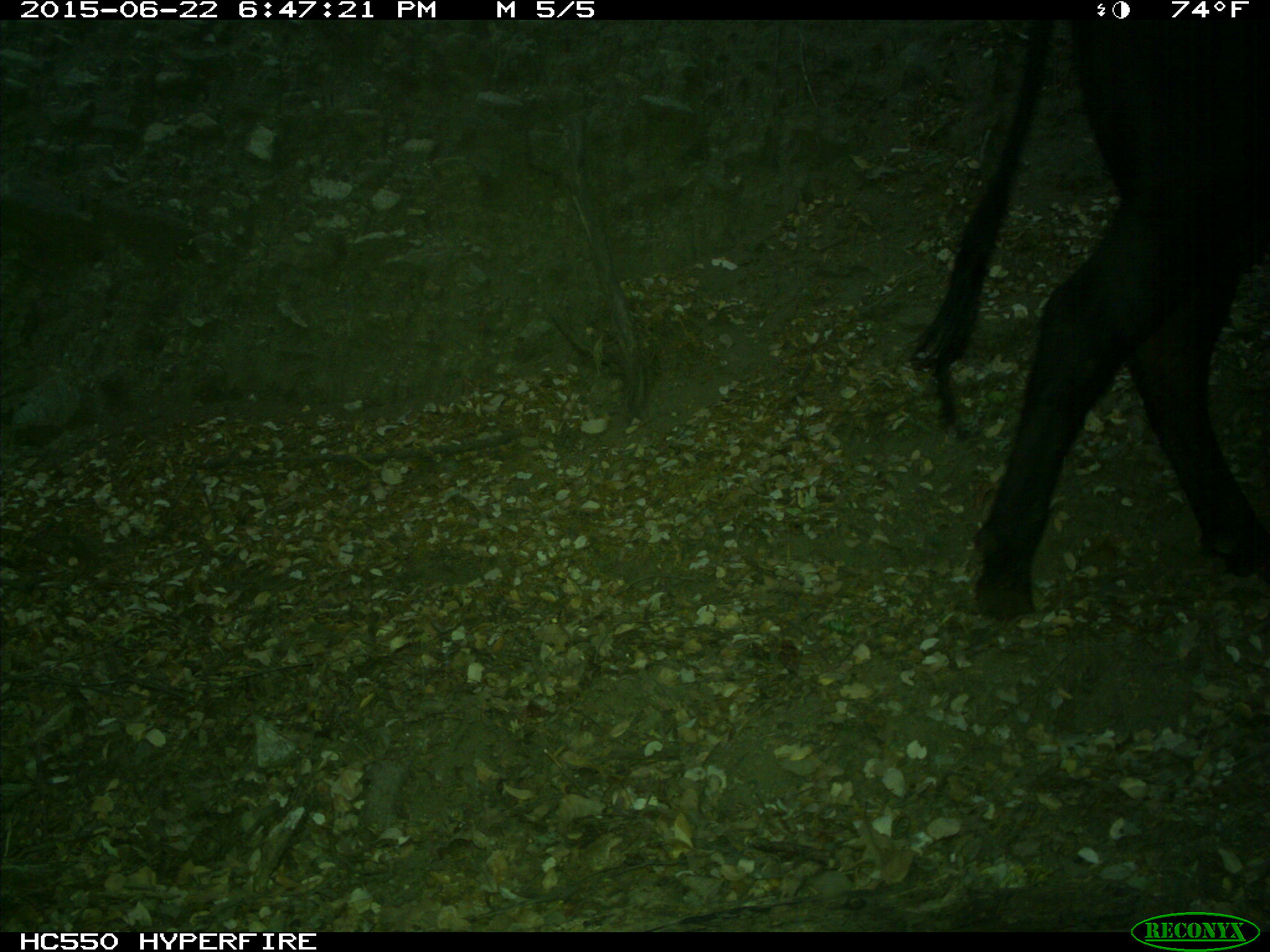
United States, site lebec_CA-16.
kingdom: Animalia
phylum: Chordata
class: Mammalia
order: Artiodactyla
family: Bovidae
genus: Bos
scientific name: Bos taurus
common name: domestic cow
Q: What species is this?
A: Bos taurus (domestic cow).